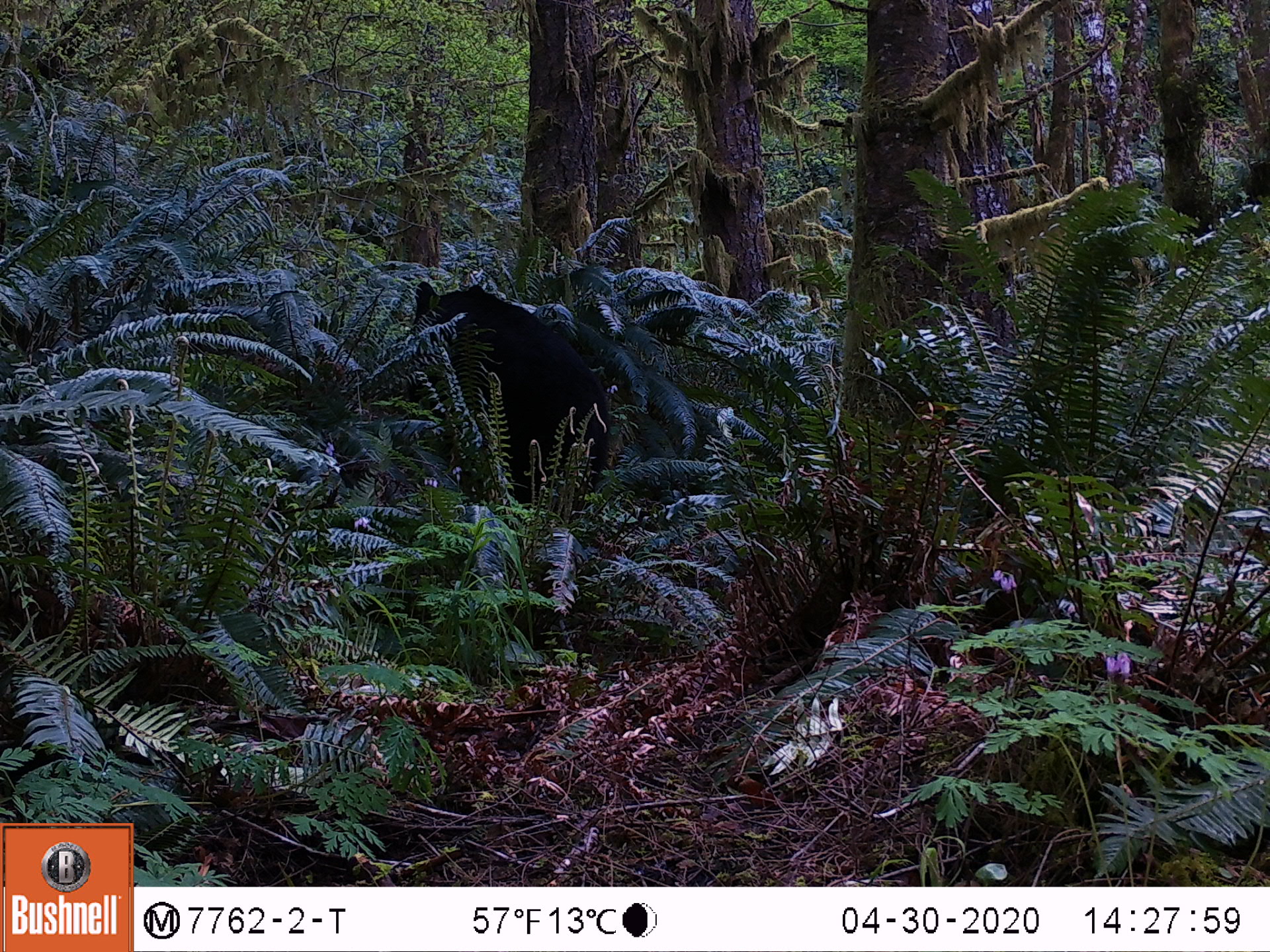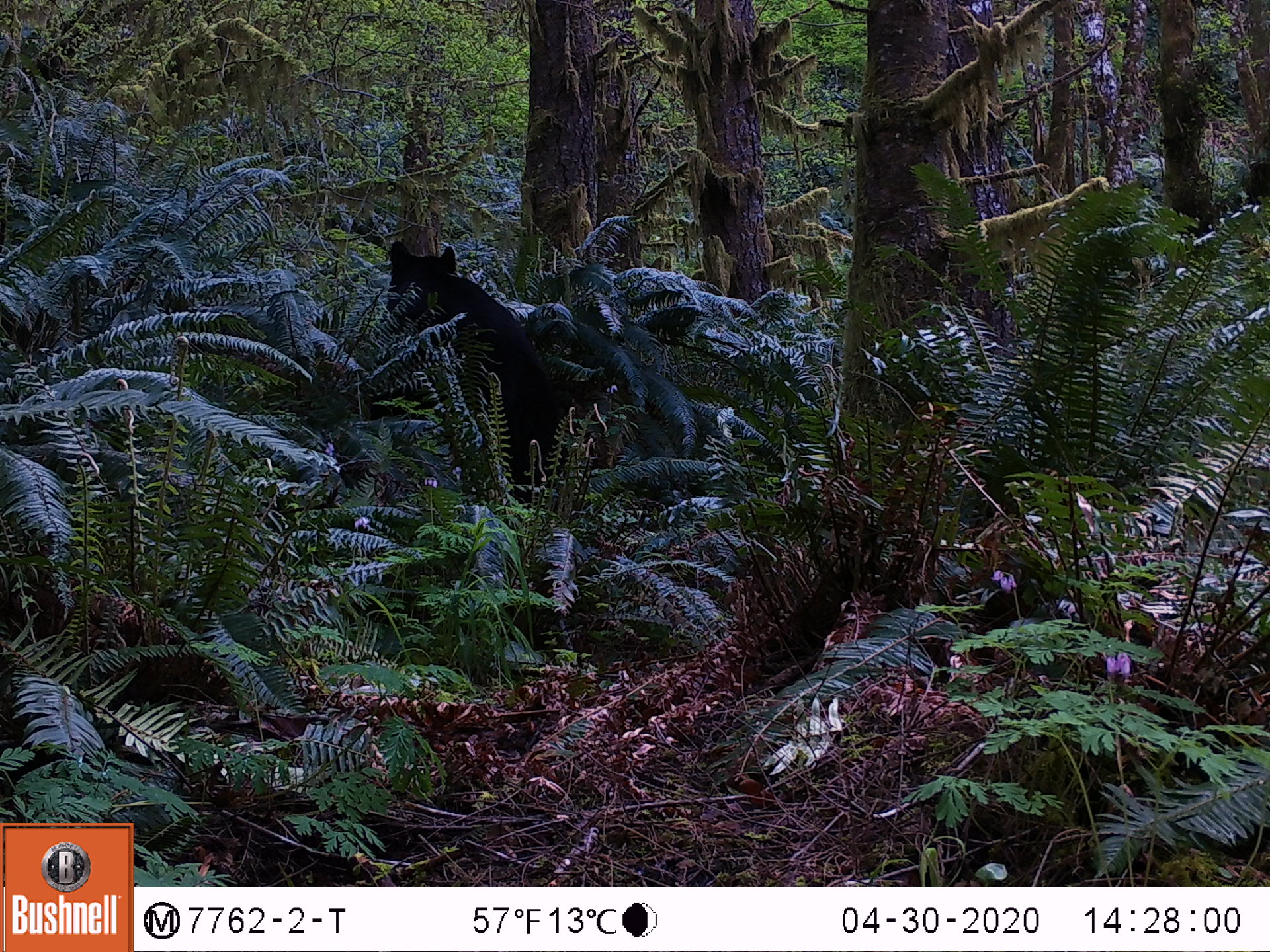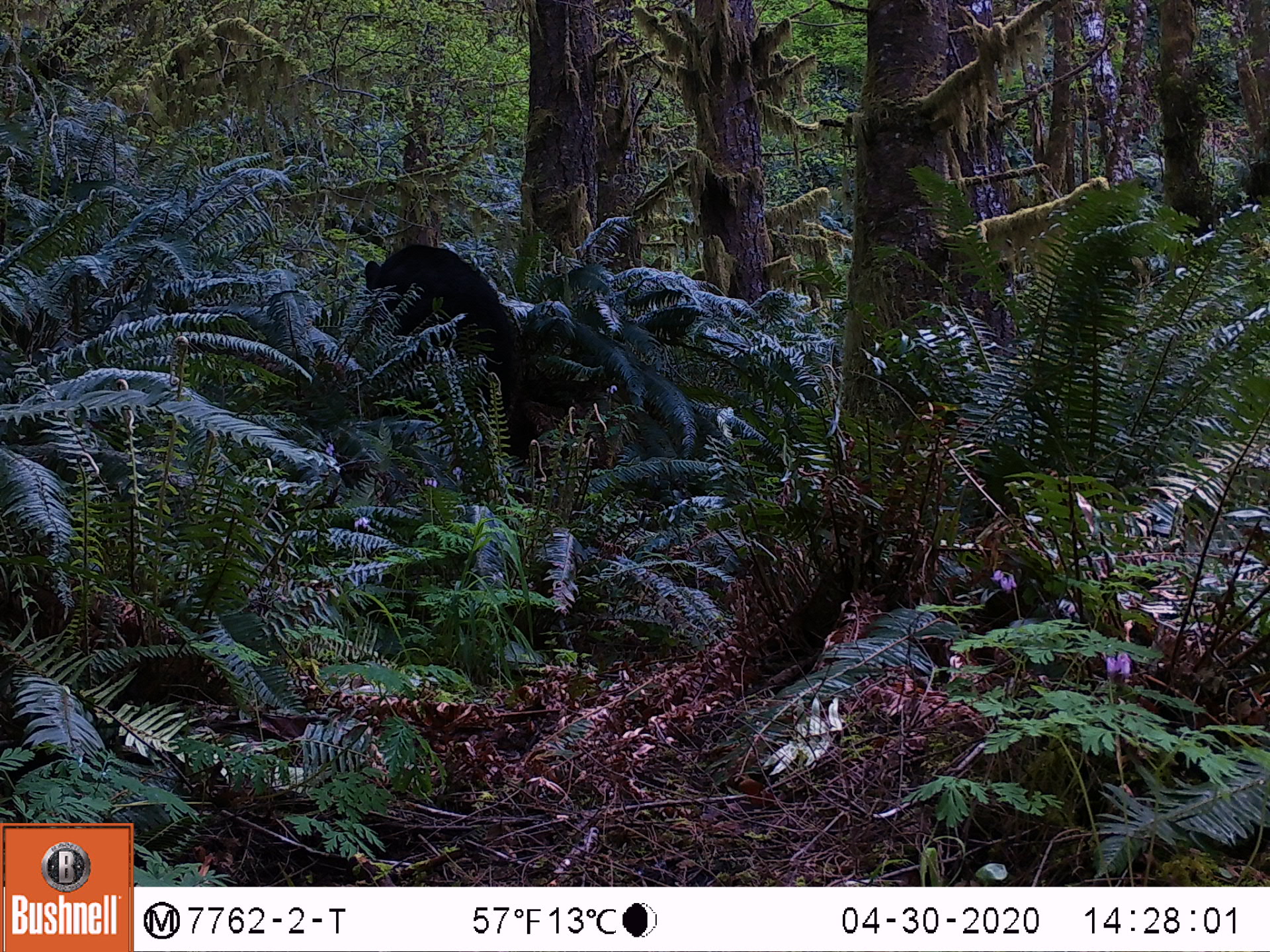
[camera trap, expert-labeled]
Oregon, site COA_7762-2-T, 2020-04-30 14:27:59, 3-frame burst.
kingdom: Animalia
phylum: Chordata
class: Mammalia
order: Carnivora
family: Ursidae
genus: Ursus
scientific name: Ursus americanus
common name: american black bear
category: black bear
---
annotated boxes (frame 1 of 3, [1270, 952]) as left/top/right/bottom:
black bear: 403/272/618/502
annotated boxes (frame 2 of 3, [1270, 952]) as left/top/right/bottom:
black bear: 380/232/596/502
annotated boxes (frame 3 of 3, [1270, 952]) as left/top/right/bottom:
black bear: 358/240/551/465